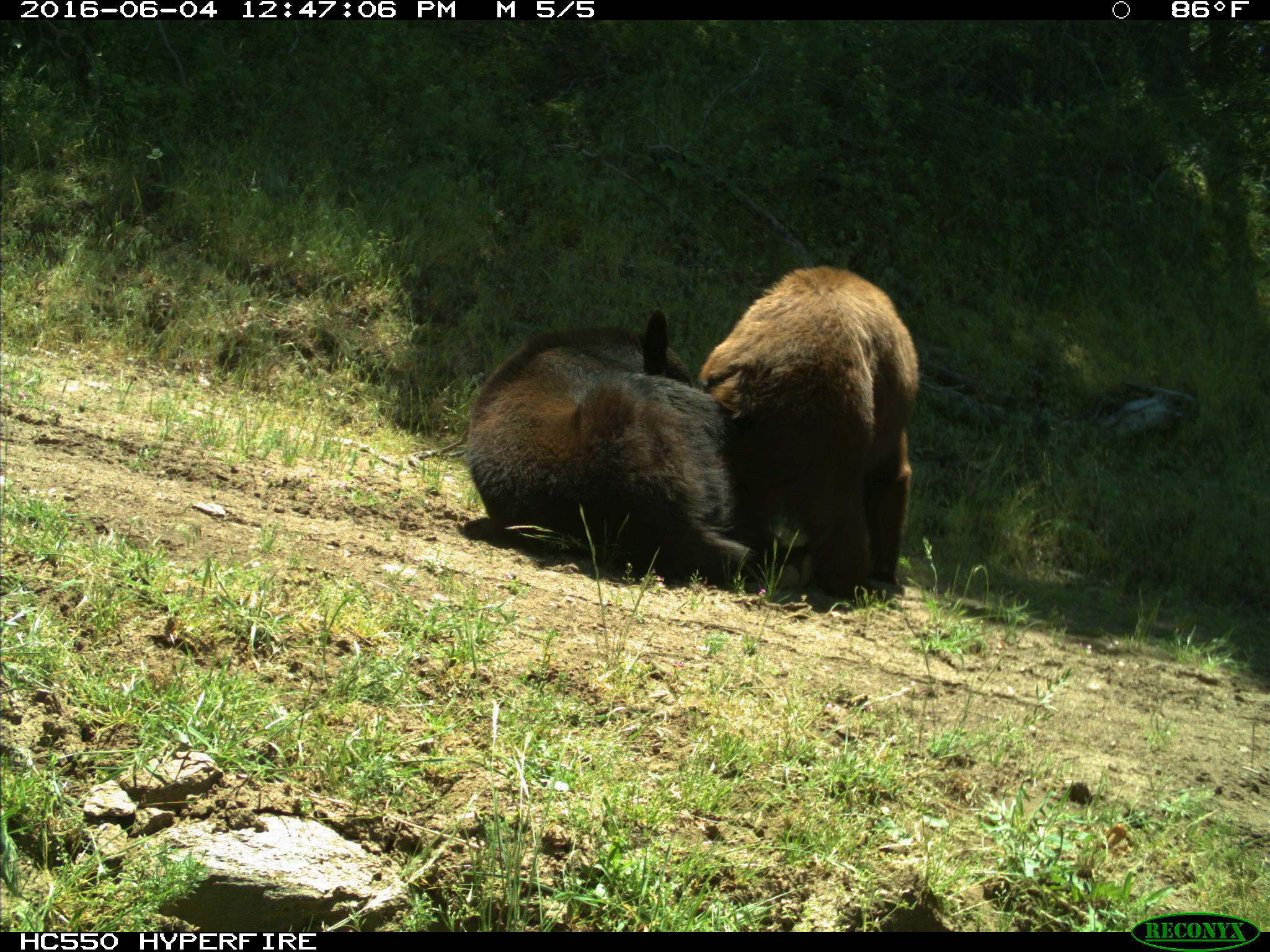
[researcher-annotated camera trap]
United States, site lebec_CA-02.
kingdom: Animalia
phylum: Chordata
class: Mammalia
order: Carnivora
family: Ursidae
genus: Ursus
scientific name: Ursus americanus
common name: american black bear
Ursus americanus (american black bear).